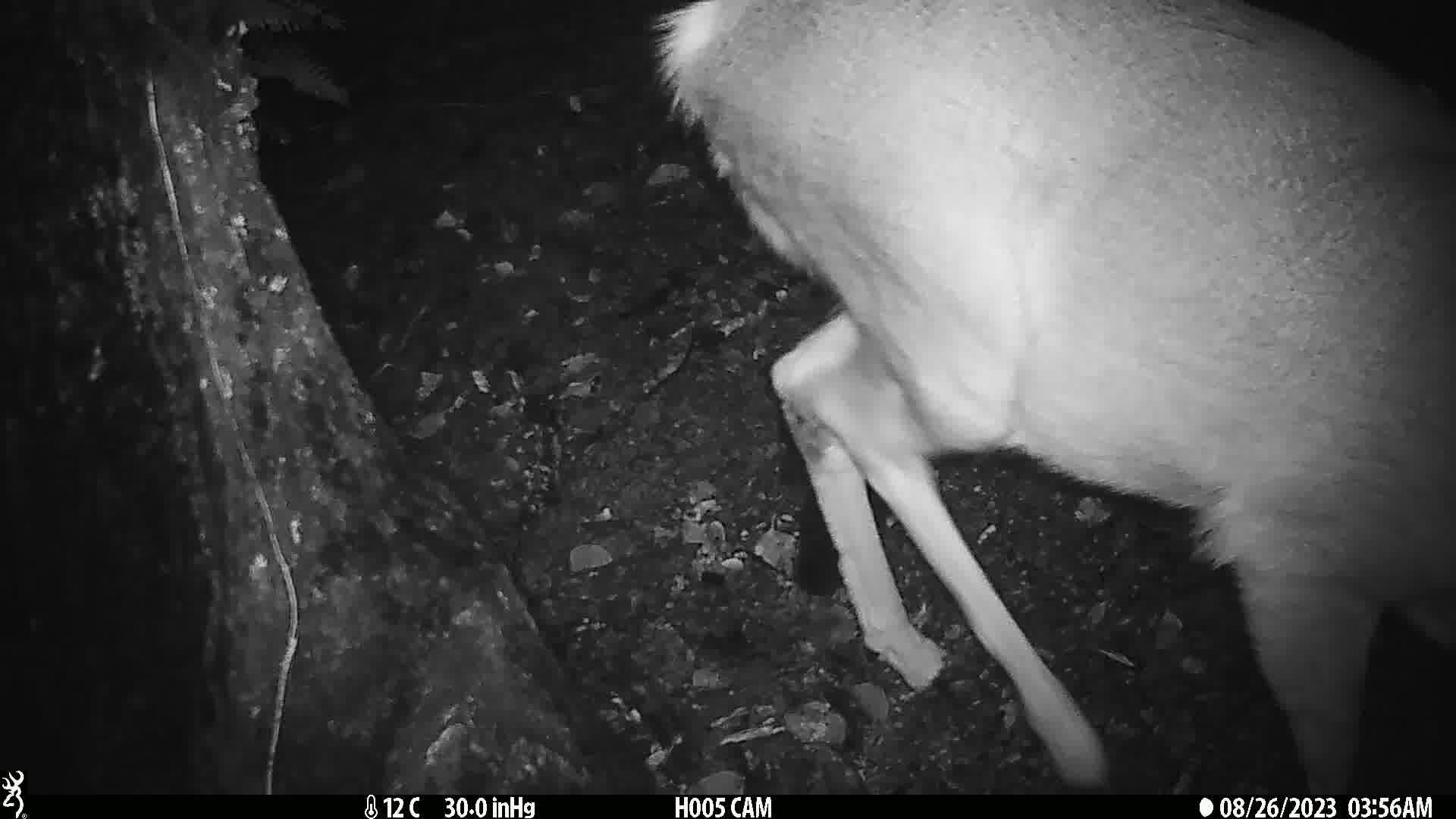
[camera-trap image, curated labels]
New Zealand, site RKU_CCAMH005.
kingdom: Animalia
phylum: Chordata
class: Mammalia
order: Artiodactyla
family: Cervidae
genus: Odocoileus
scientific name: Odocoileus virginianus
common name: white-tailed deer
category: white tailed deer